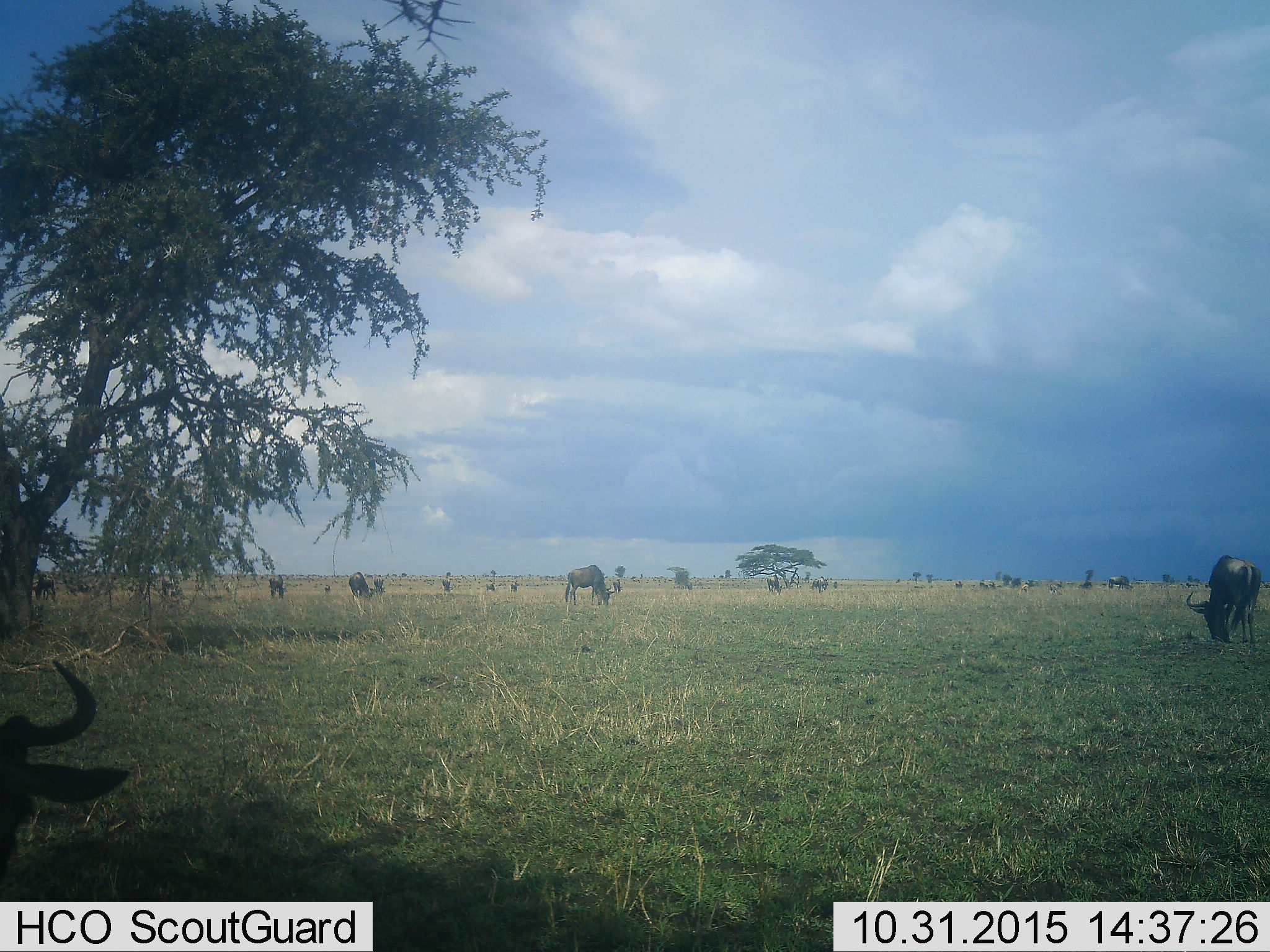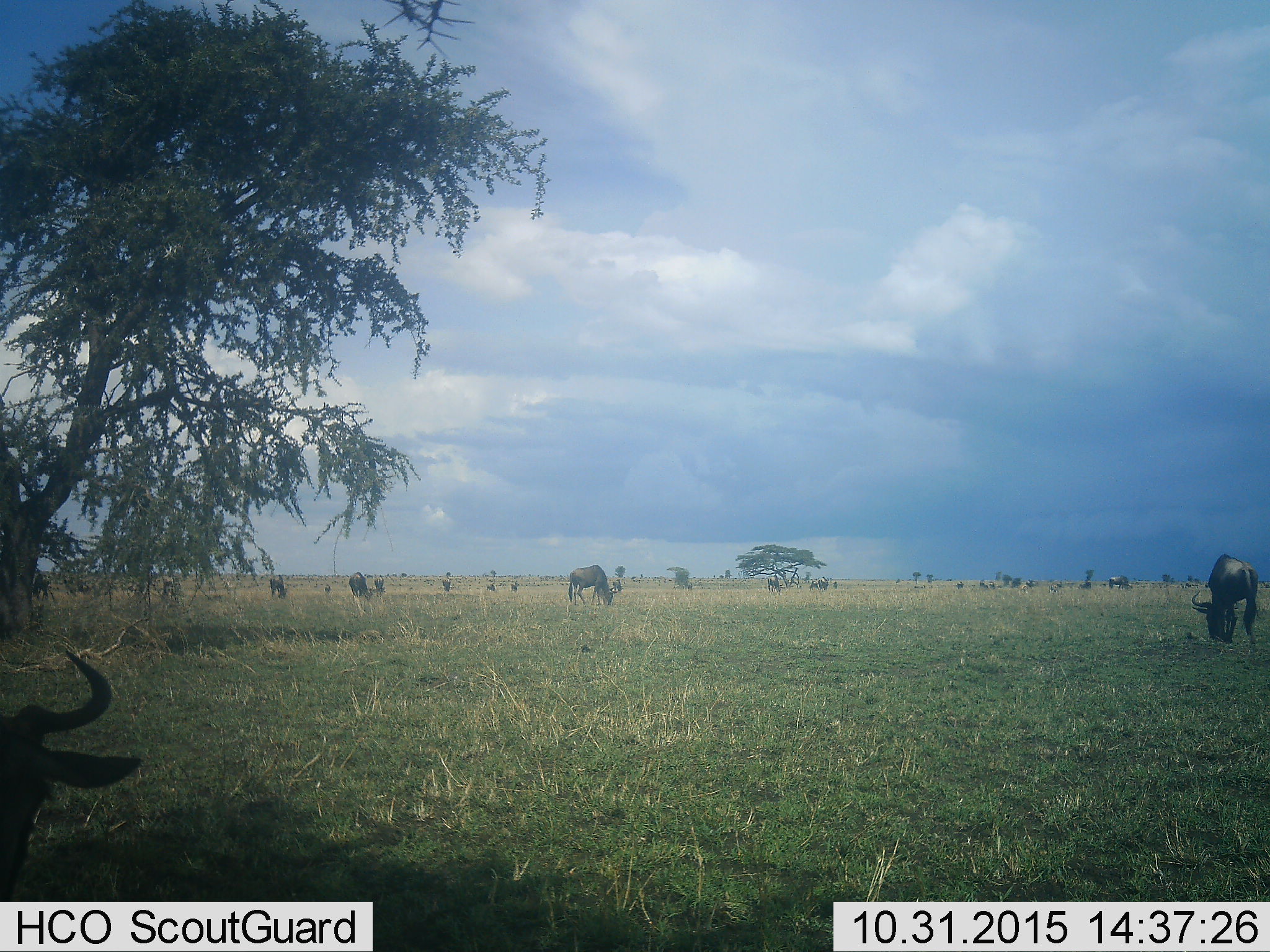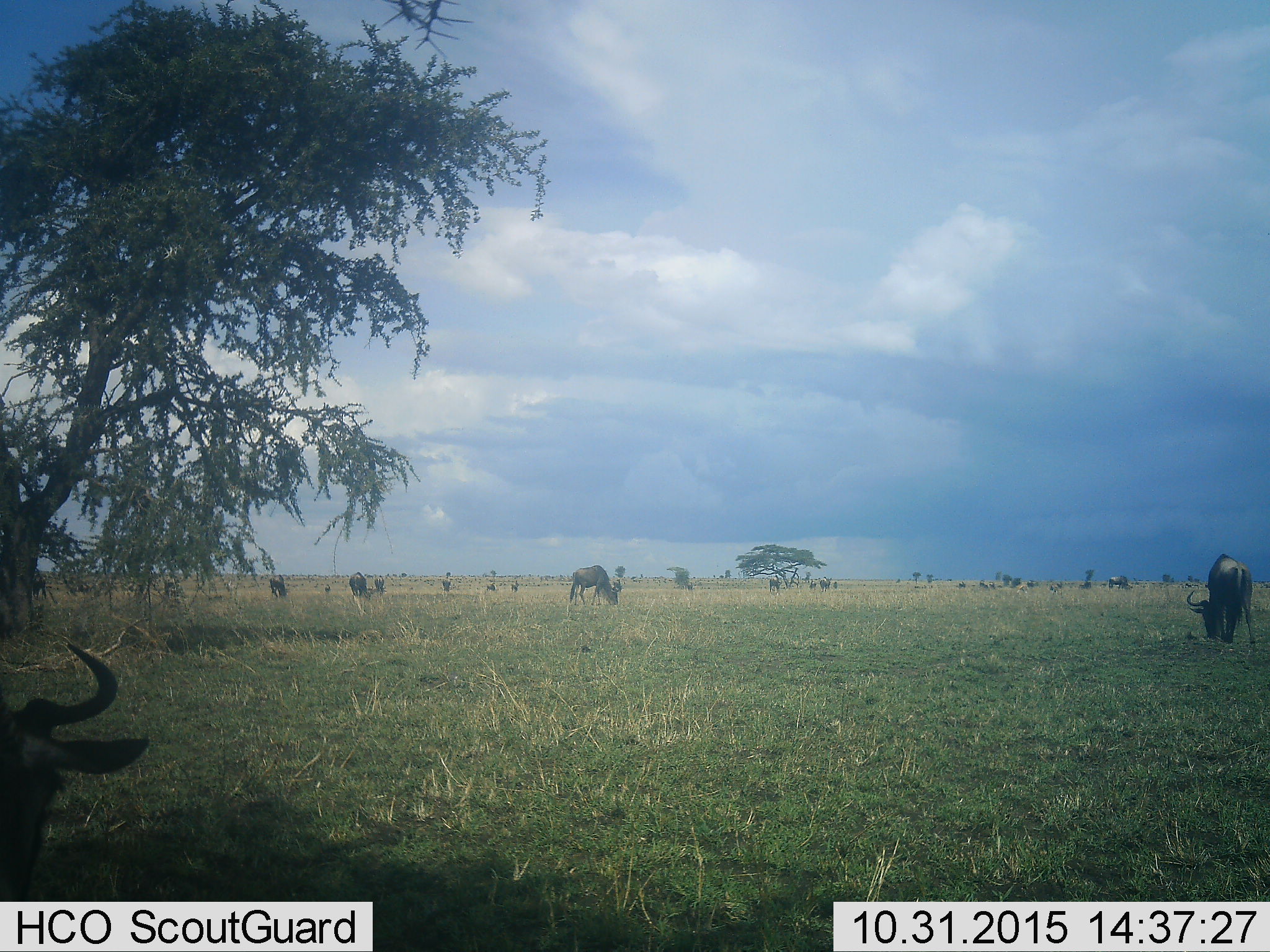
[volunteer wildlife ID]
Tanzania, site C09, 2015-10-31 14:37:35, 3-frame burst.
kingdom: Animalia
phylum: Chordata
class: Mammalia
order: Artiodactyla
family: Bovidae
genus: Connochaetes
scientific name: Connochaetes taurinus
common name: blue wildebeest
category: wildebeest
Wildebeest (blue wildebeest) (Connochaetes taurinus), count 11-50. Behavior (volunteer vote fractions): standing 92%, resting 8%, moving 31%, interacting 8%. Young present (vote fraction): 8%. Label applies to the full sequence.